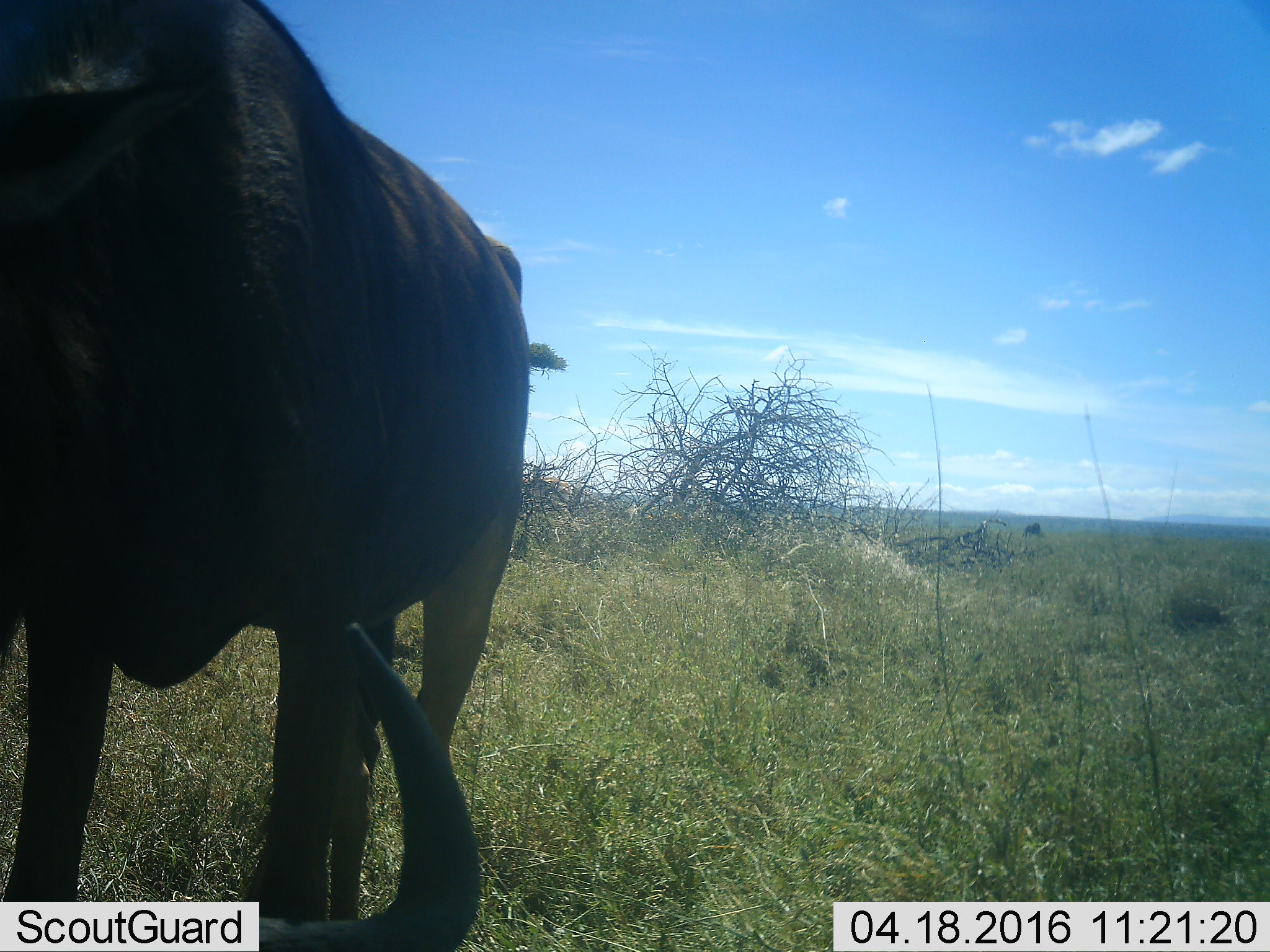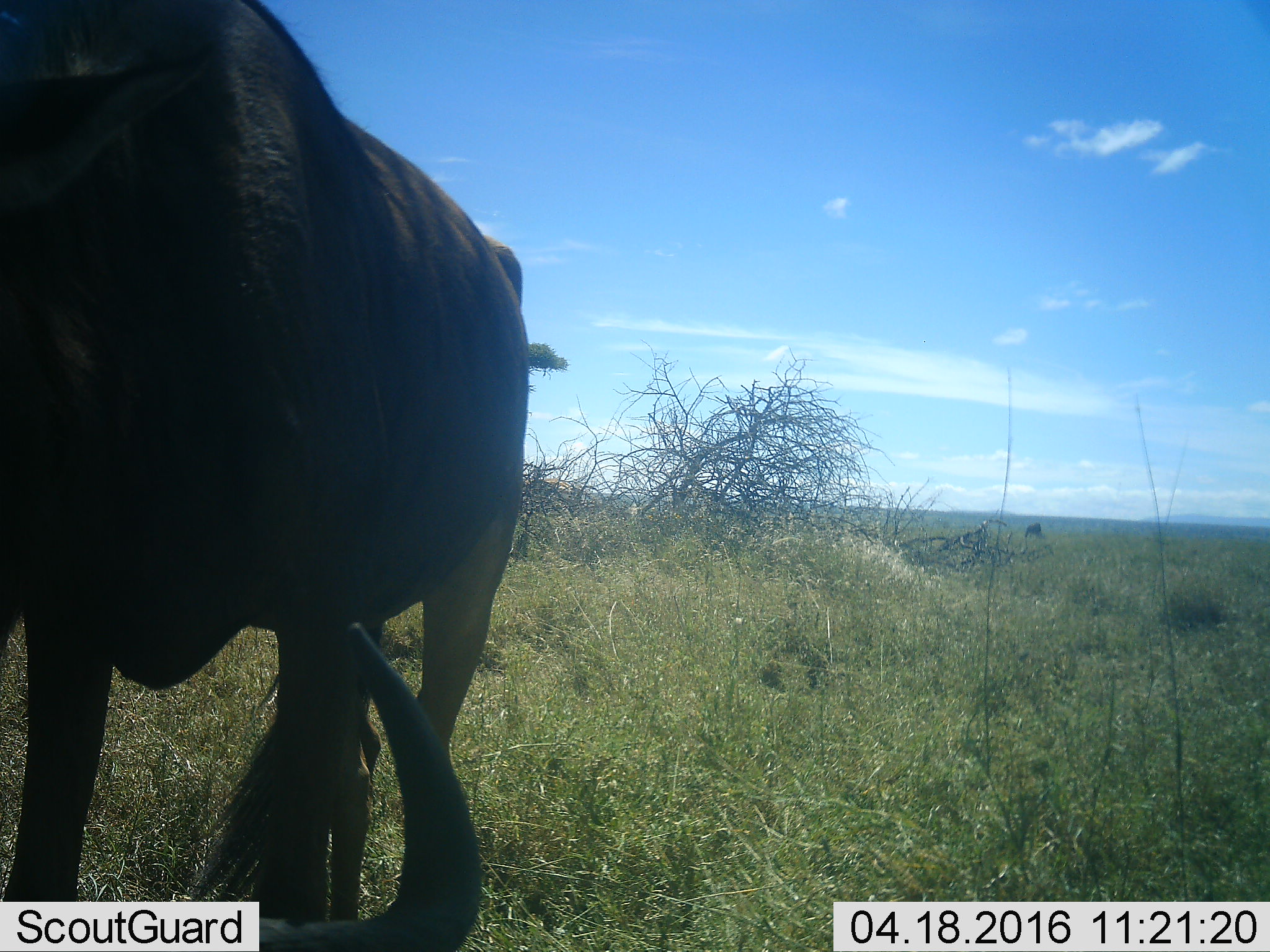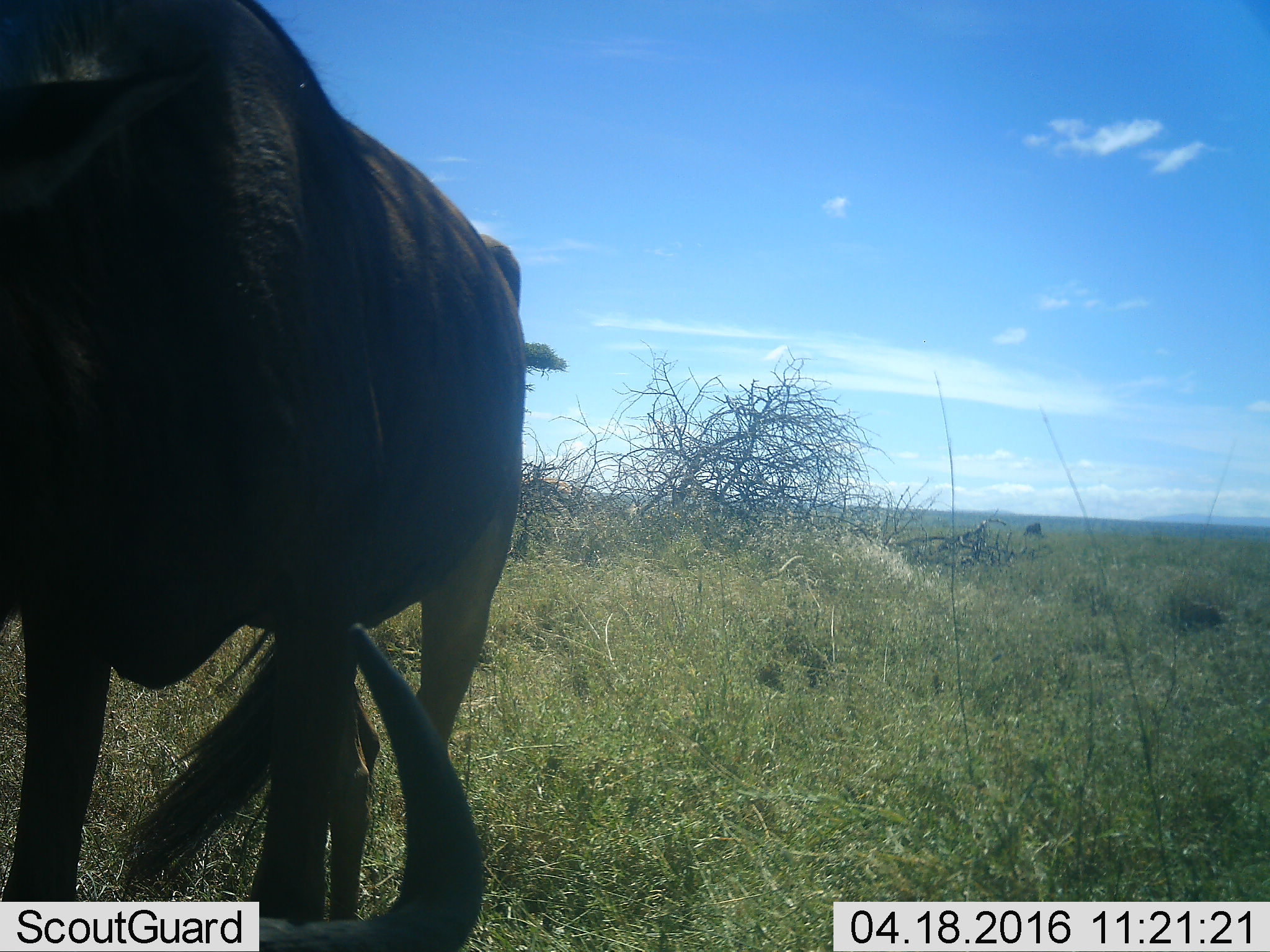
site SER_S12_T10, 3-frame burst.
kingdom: Animalia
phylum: Chordata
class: Mammalia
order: Artiodactyla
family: Bovidae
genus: Connochaetes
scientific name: Connochaetes taurinus taurinus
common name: blue wildebeest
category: wildebeestblue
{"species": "wildebeestblue (blue wildebeest) (Connochaetes taurinus taurinus)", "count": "2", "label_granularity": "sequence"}